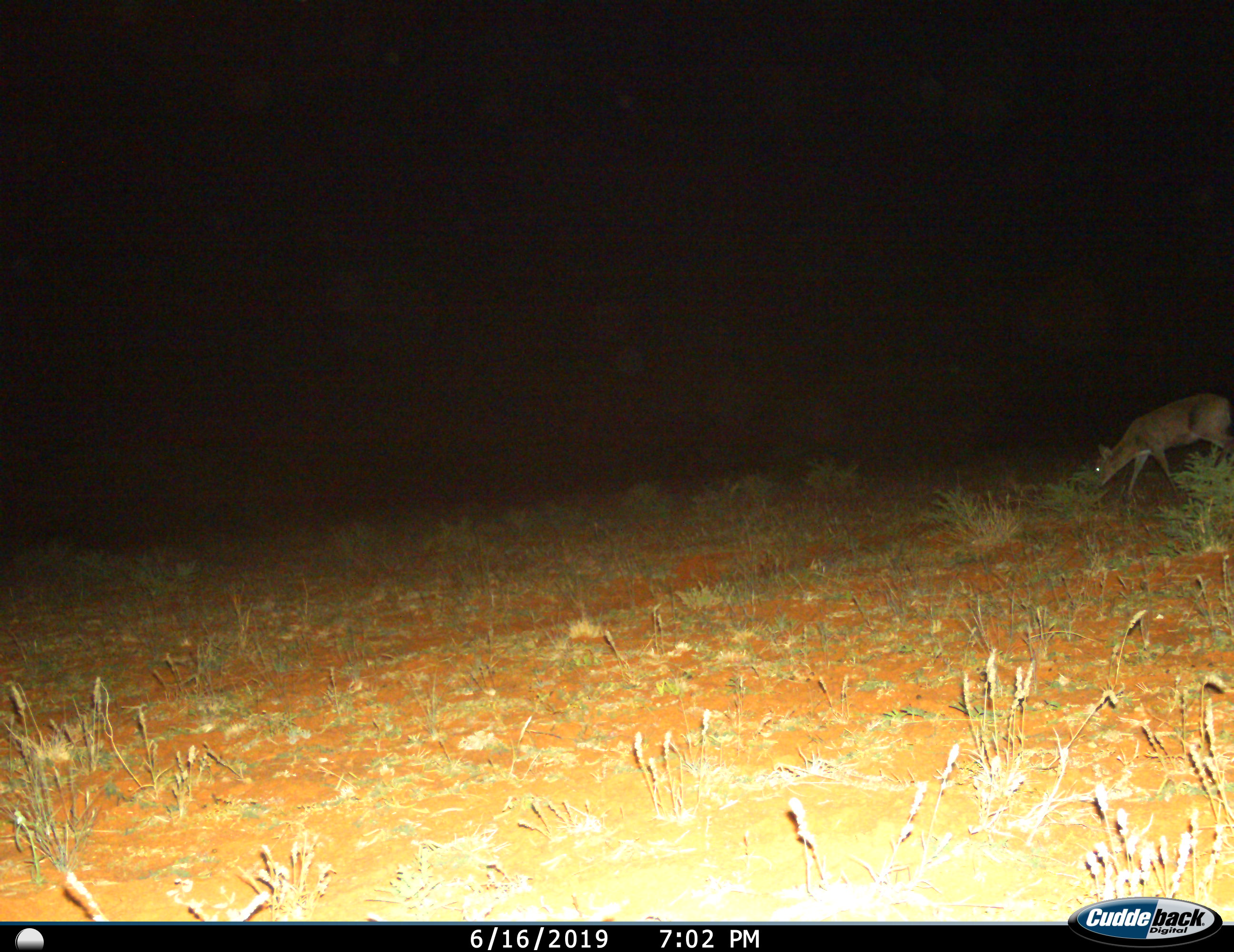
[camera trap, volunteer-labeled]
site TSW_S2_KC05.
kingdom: Animalia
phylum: Chordata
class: Mammalia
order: Artiodactyla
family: Bovidae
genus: Sylvicapra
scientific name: Sylvicapra grimmia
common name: common duiker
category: duikercommongrey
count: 1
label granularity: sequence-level